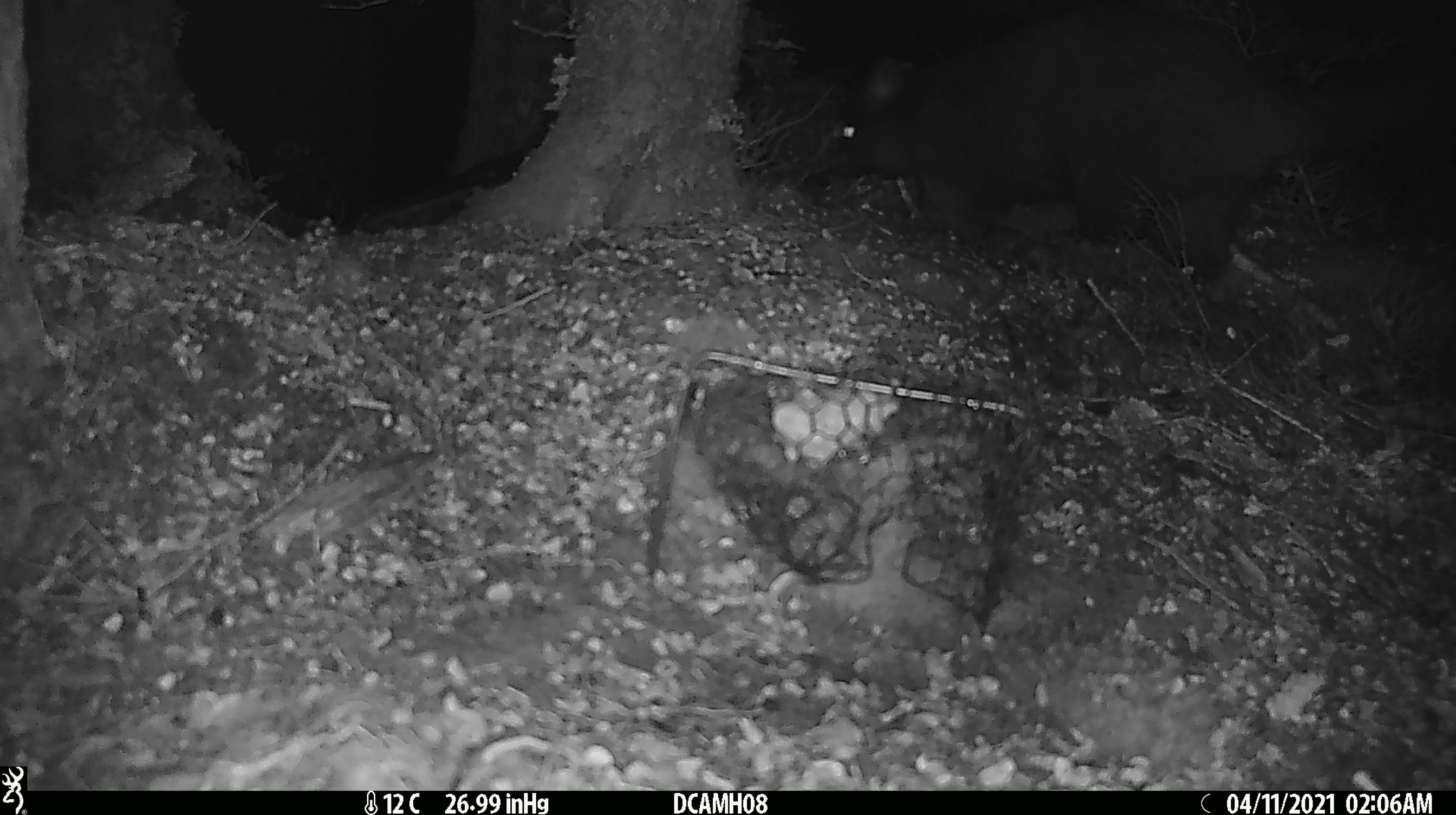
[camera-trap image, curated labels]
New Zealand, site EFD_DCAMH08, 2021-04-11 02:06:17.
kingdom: Animalia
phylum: Chordata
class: Mammalia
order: Diprotodontia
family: Phalangeridae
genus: Trichosurus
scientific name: Trichosurus vulpecula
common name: common brushtail possum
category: possum